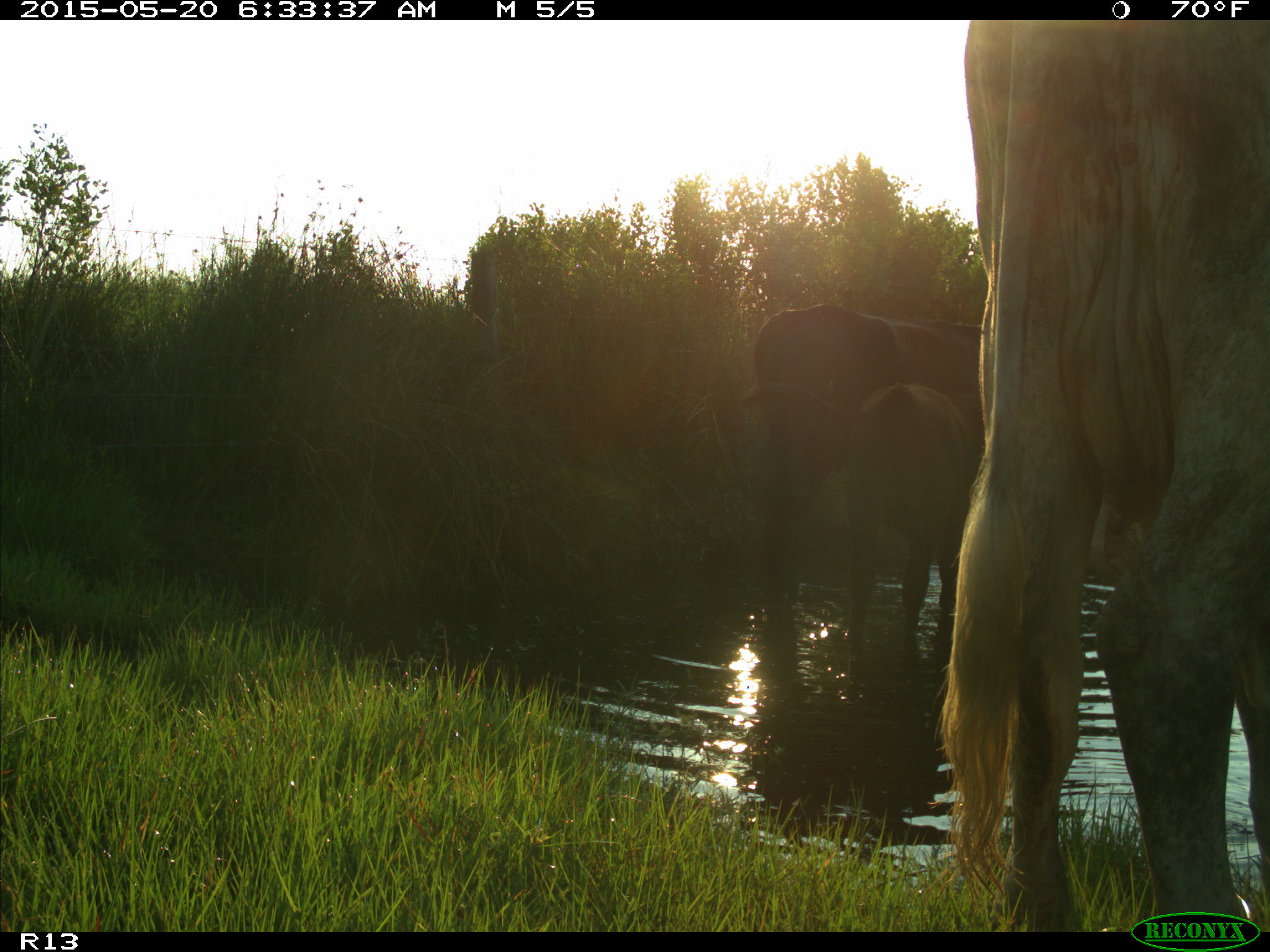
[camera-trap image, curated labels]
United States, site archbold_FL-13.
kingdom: Animalia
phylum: Chordata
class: Mammalia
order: Artiodactyla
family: Bovidae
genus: Bos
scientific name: Bos taurus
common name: domestic cow